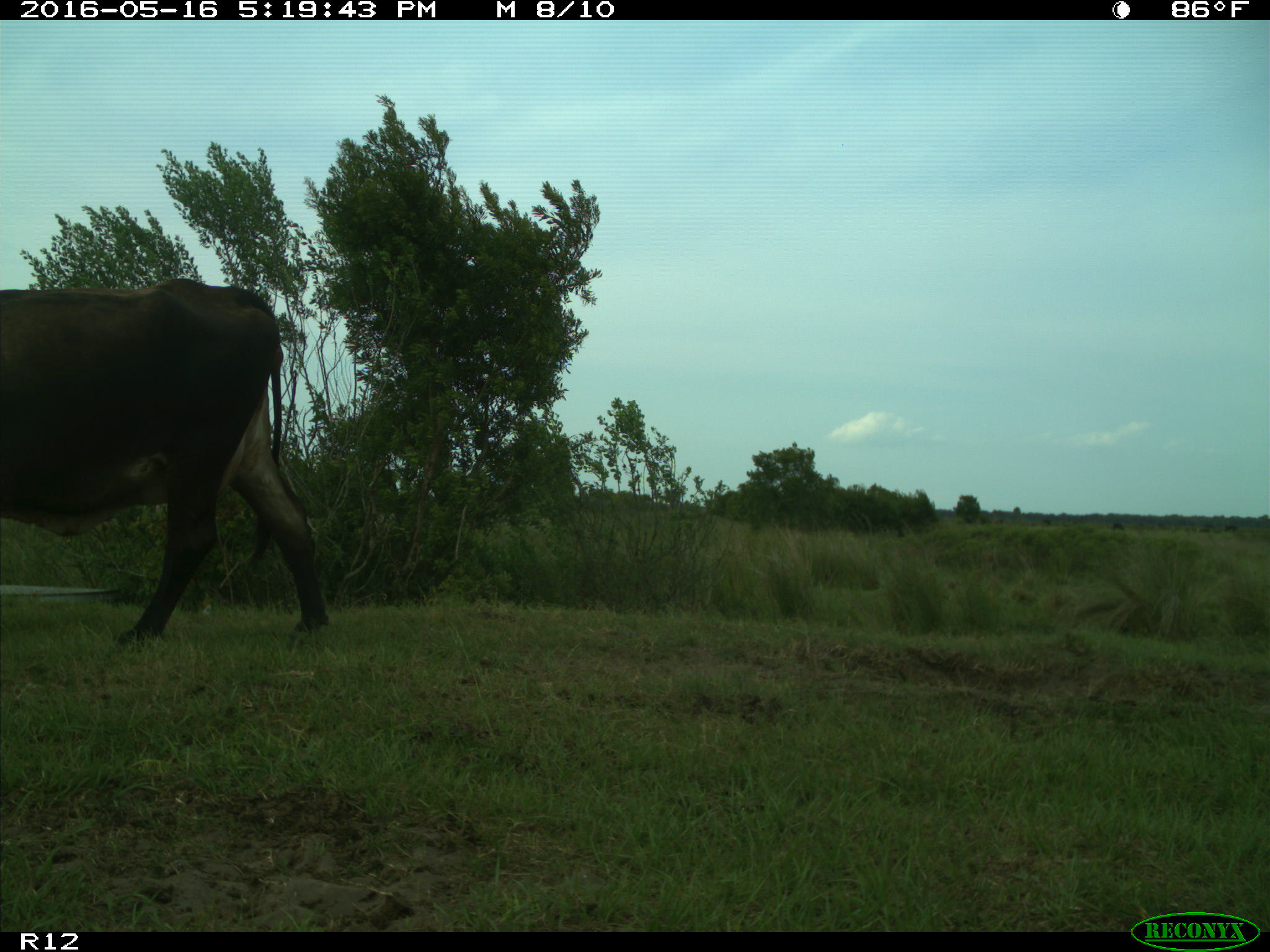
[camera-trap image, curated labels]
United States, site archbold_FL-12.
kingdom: Animalia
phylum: Chordata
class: Mammalia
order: Artiodactyla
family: Bovidae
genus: Bos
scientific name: Bos taurus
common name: domestic cow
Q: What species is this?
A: Bos taurus (domestic cow).